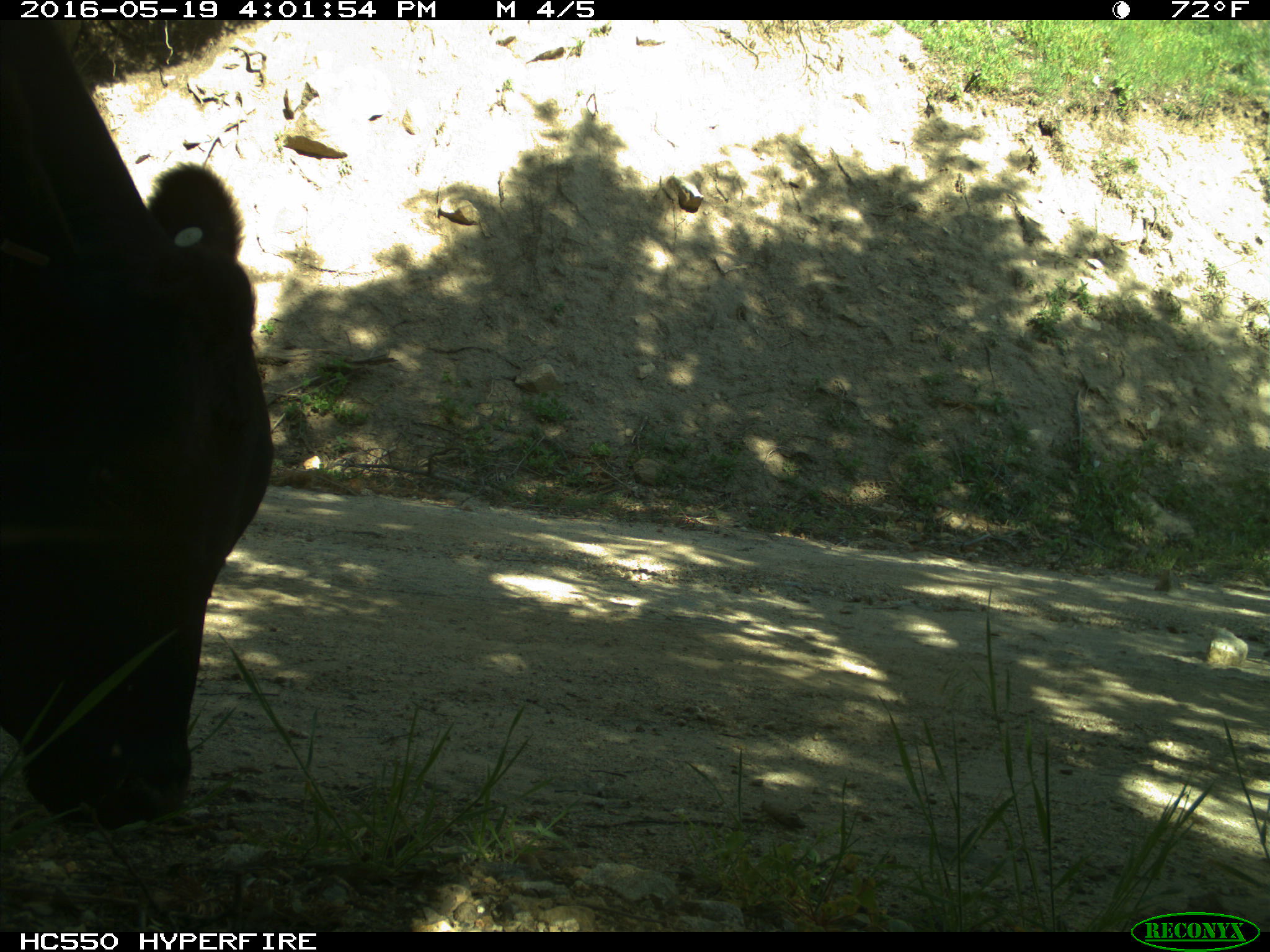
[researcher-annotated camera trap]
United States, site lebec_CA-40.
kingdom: Animalia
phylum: Chordata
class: Mammalia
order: Artiodactyla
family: Bovidae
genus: Bos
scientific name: Bos taurus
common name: domestic cow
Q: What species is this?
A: Bos taurus (domestic cow).